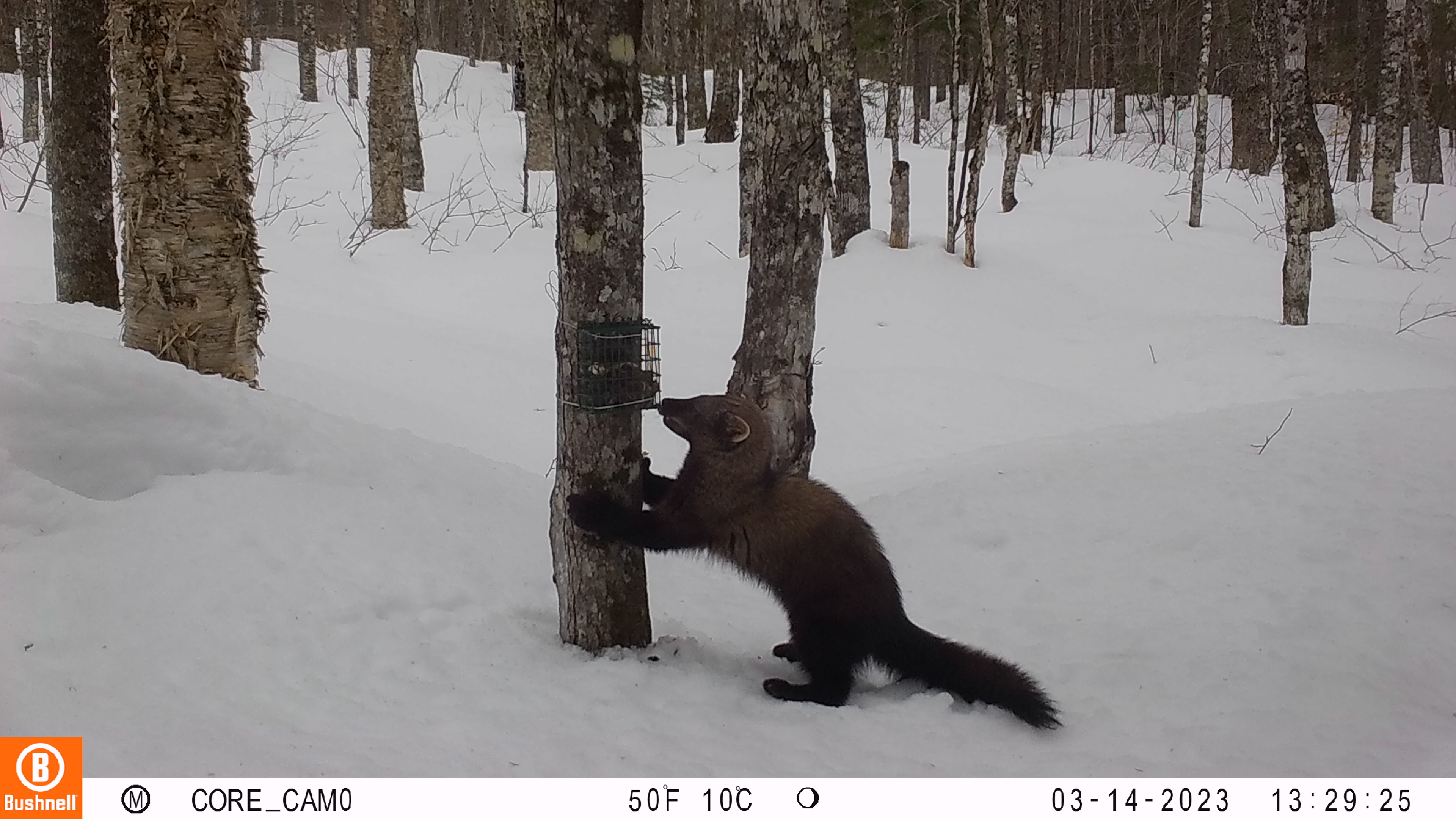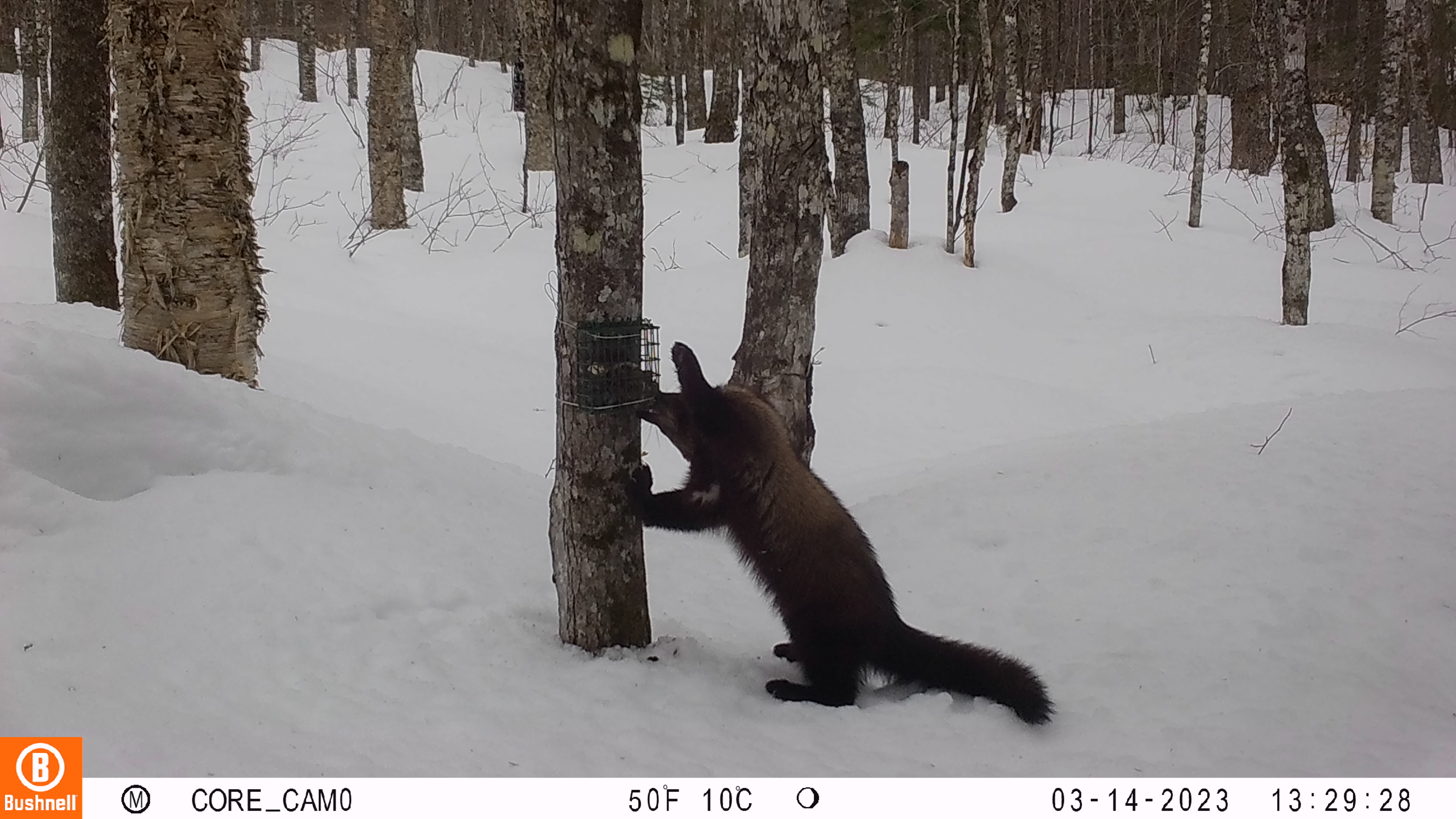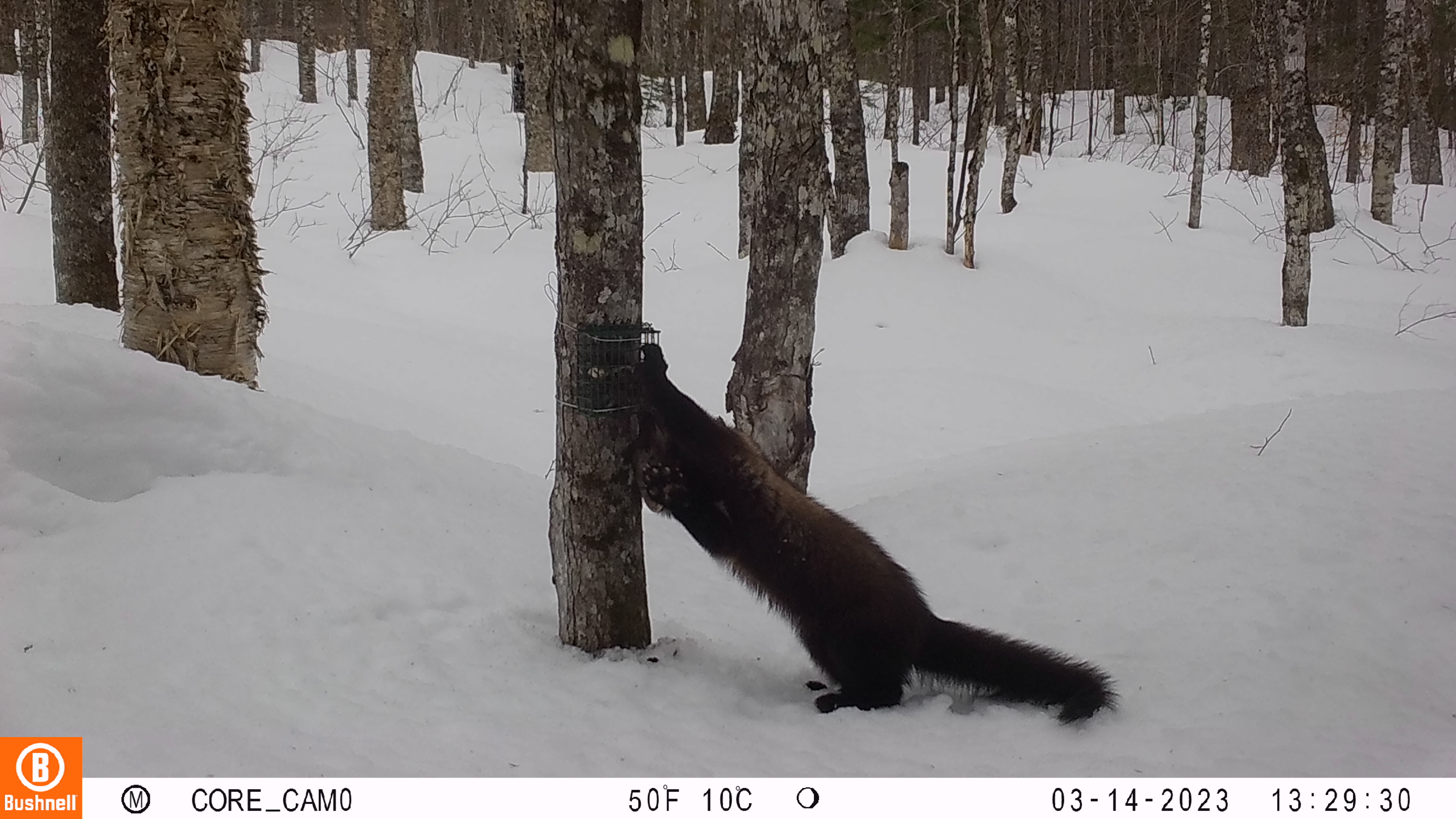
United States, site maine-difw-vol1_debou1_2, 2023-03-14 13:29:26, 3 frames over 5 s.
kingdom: Animalia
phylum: Chordata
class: Mammalia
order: Carnivora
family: Mustelidae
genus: Pekania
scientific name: Pekania pennanti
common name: fisher